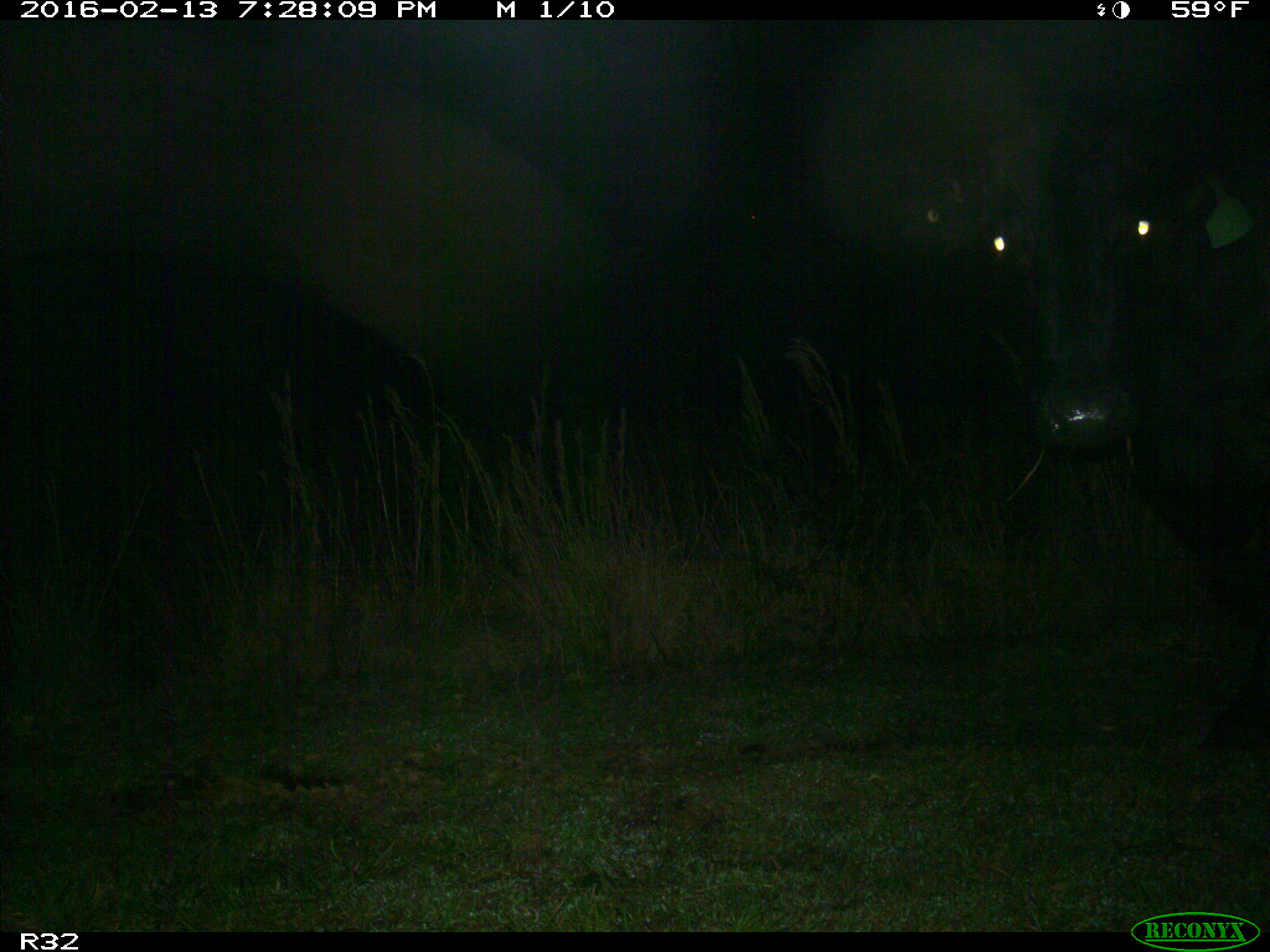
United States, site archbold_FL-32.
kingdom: Animalia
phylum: Chordata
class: Mammalia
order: Artiodactyla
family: Bovidae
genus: Bos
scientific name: Bos taurus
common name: domestic cow